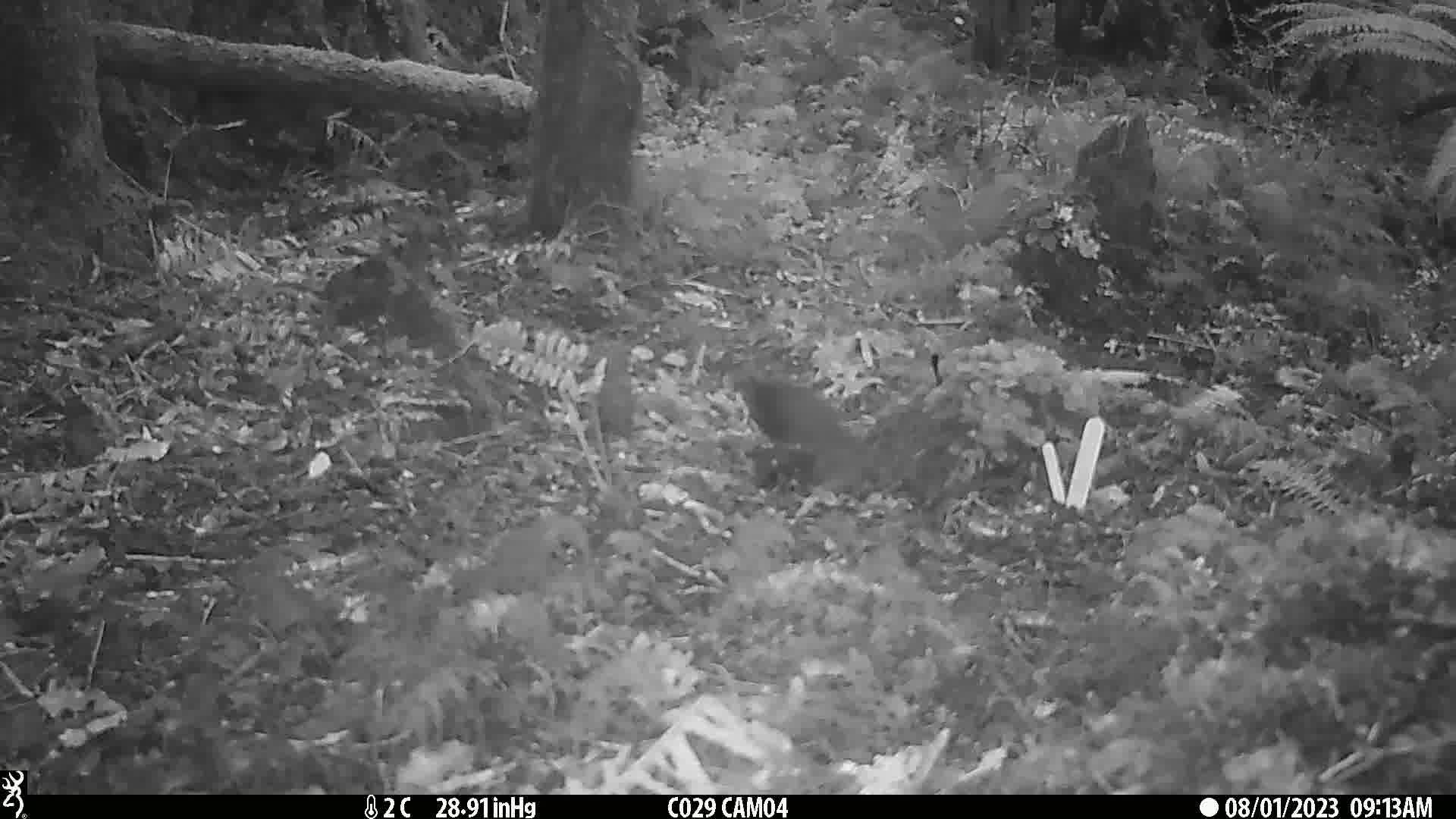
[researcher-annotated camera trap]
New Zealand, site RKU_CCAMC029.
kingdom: Animalia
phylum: Chordata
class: Aves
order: Passeriformes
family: Turdidae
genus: Turdus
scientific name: Turdus merula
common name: eurasian blackbird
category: blackbird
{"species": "blackbird (eurasian blackbird) (Turdus merula)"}